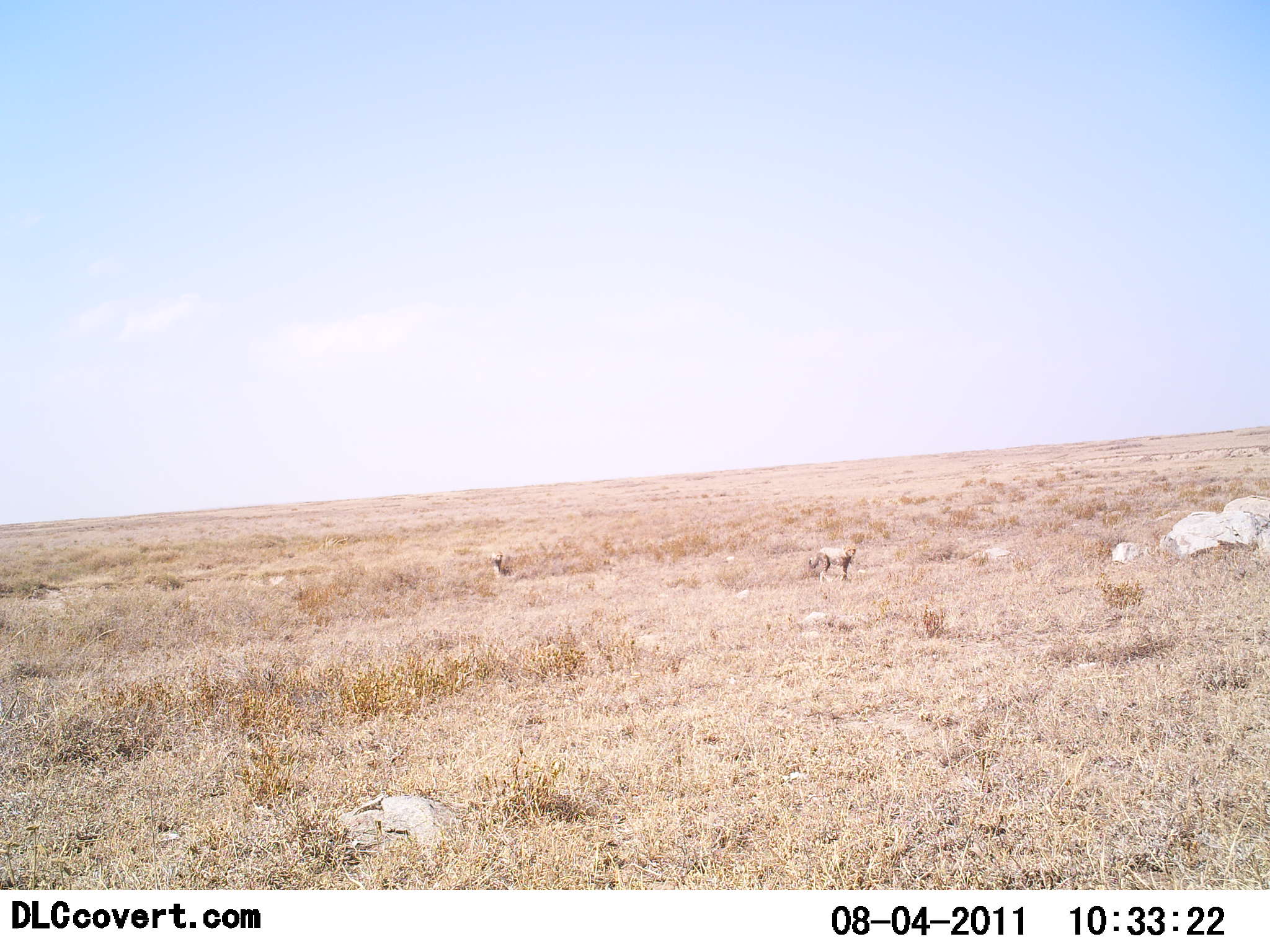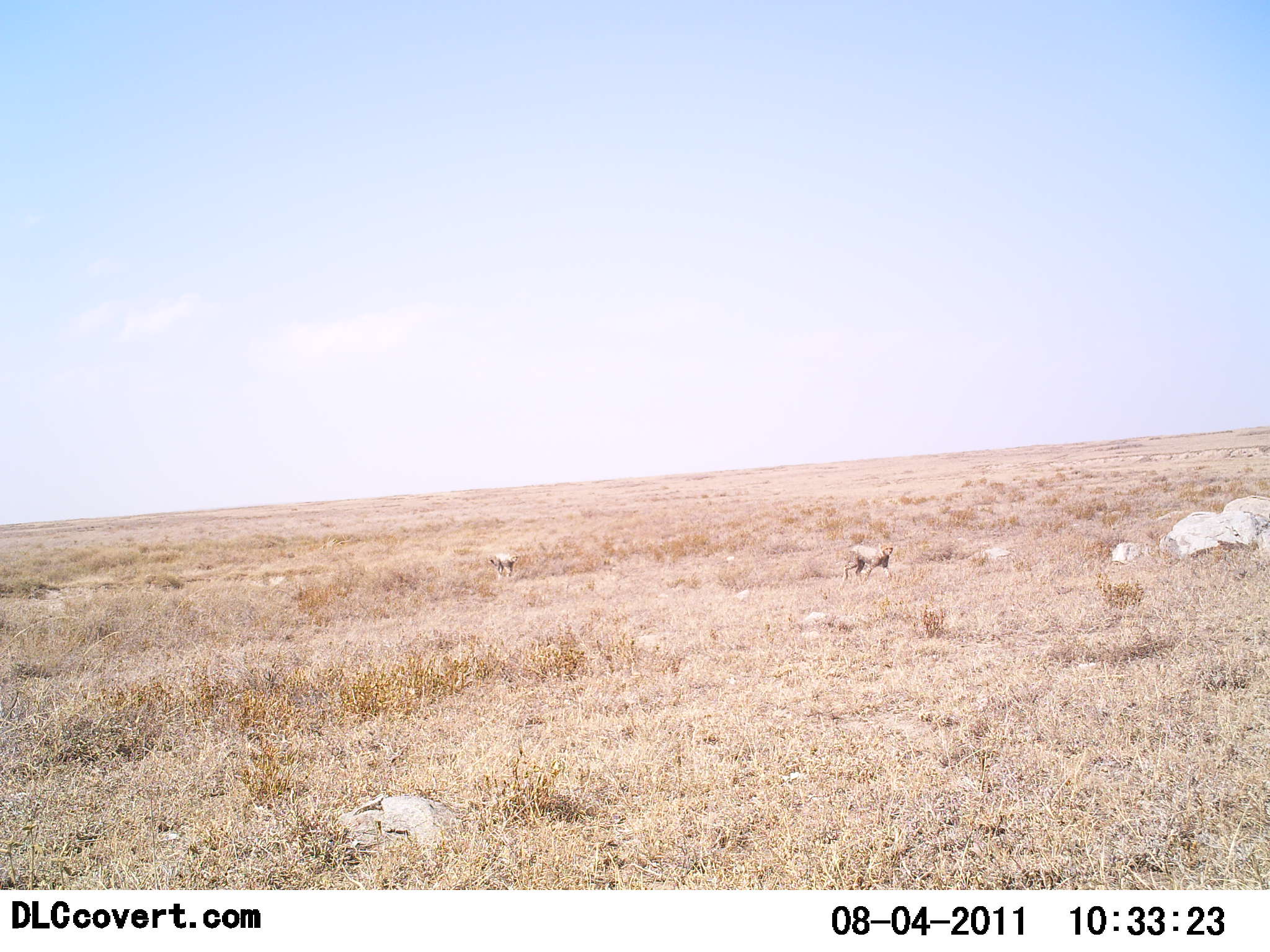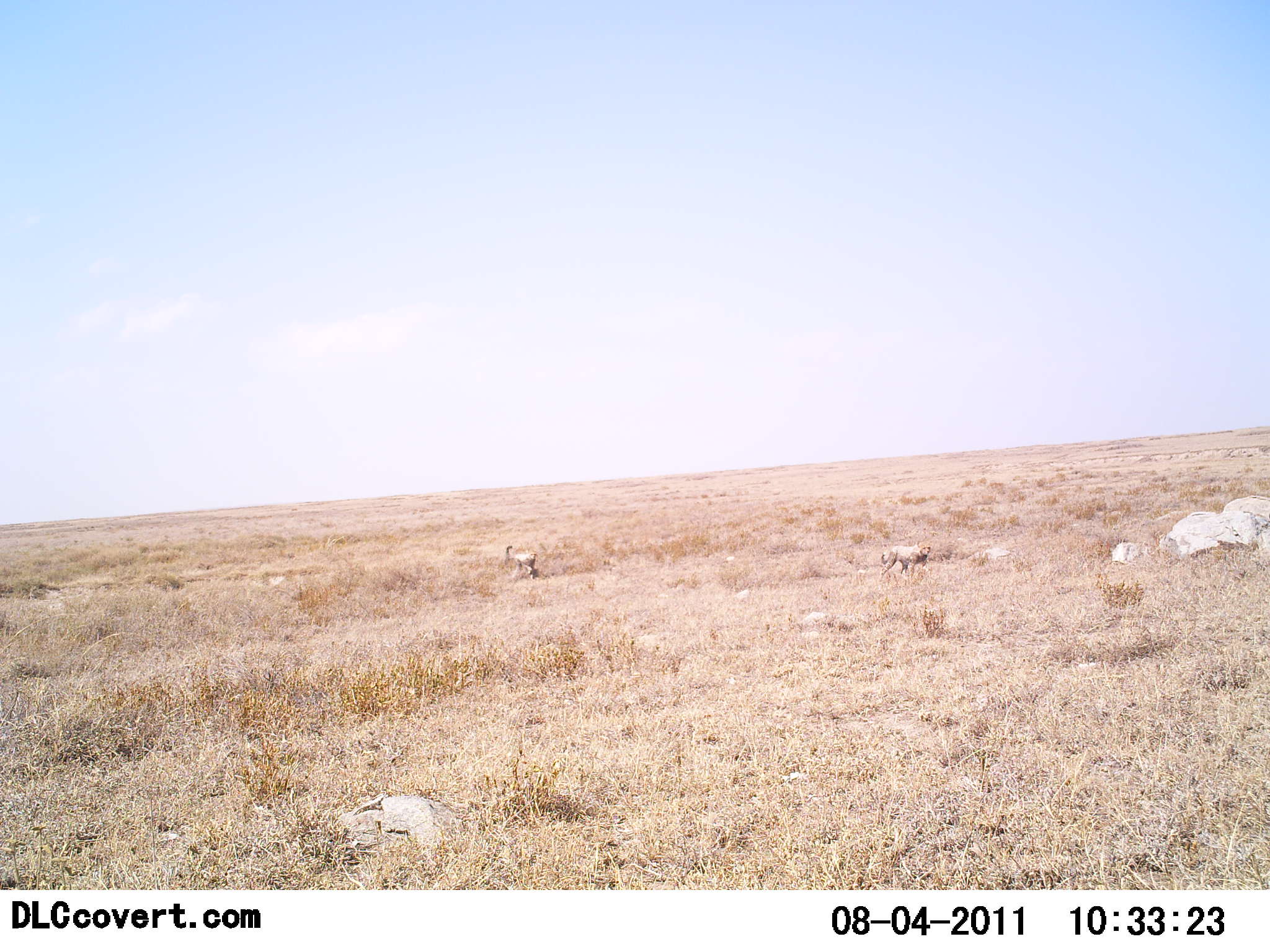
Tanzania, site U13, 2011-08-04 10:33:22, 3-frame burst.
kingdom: Animalia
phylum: Chordata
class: Mammalia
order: Carnivora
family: Felidae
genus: Acinonyx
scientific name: Acinonyx jubatus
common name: cheetah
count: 2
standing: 0%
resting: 0%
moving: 100%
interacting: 0%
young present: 0%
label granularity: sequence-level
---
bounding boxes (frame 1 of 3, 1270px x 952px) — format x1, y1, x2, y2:
animal: 808, 544, 856, 585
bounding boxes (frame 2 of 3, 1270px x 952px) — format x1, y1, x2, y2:
animal: 842, 543, 894, 584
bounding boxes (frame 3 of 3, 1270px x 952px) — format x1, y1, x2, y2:
animal: 879, 542, 931, 583